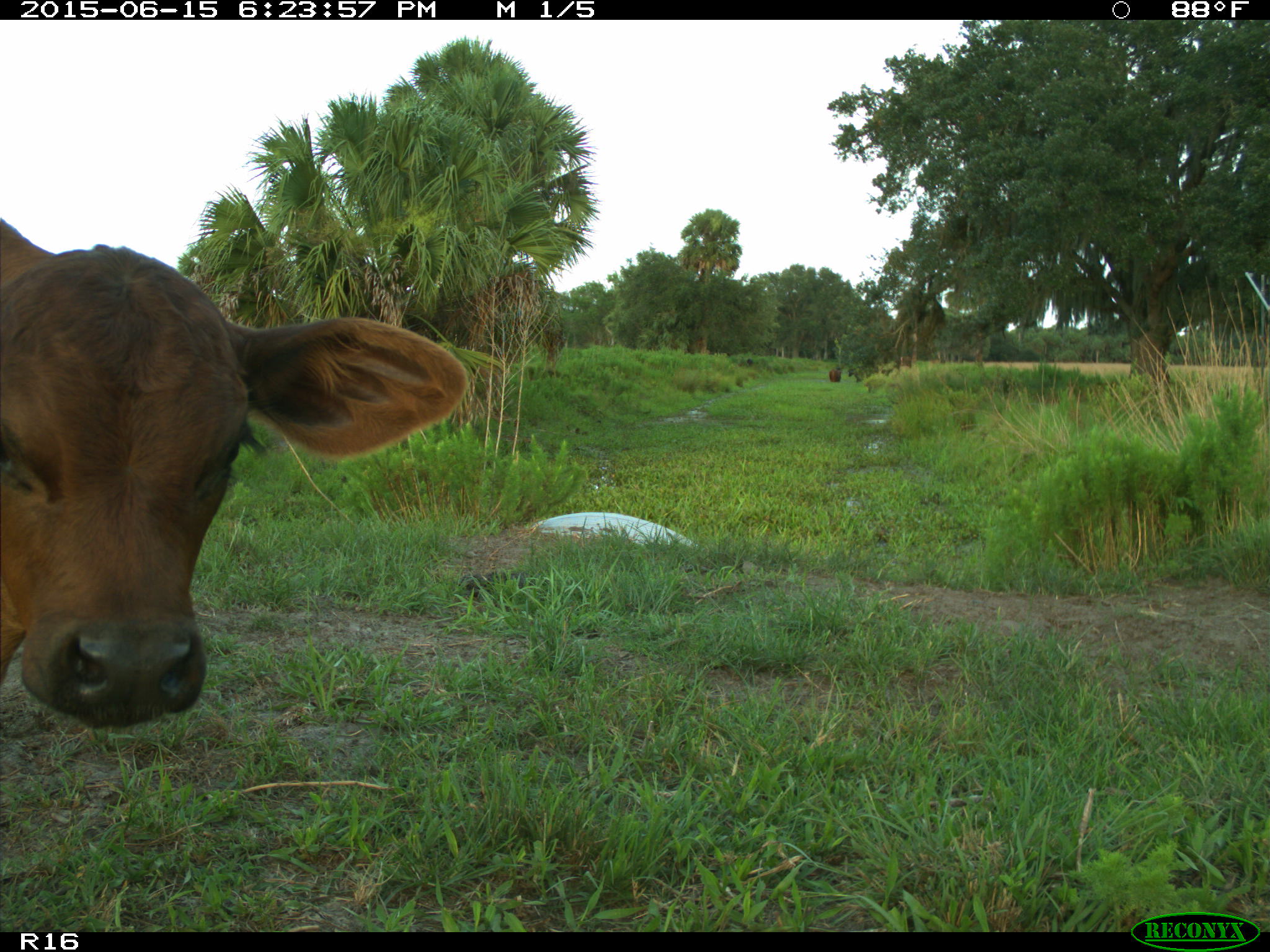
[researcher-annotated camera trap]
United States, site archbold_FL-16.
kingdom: Animalia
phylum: Chordata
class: Mammalia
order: Artiodactyla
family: Bovidae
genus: Bos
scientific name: Bos taurus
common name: domestic cow